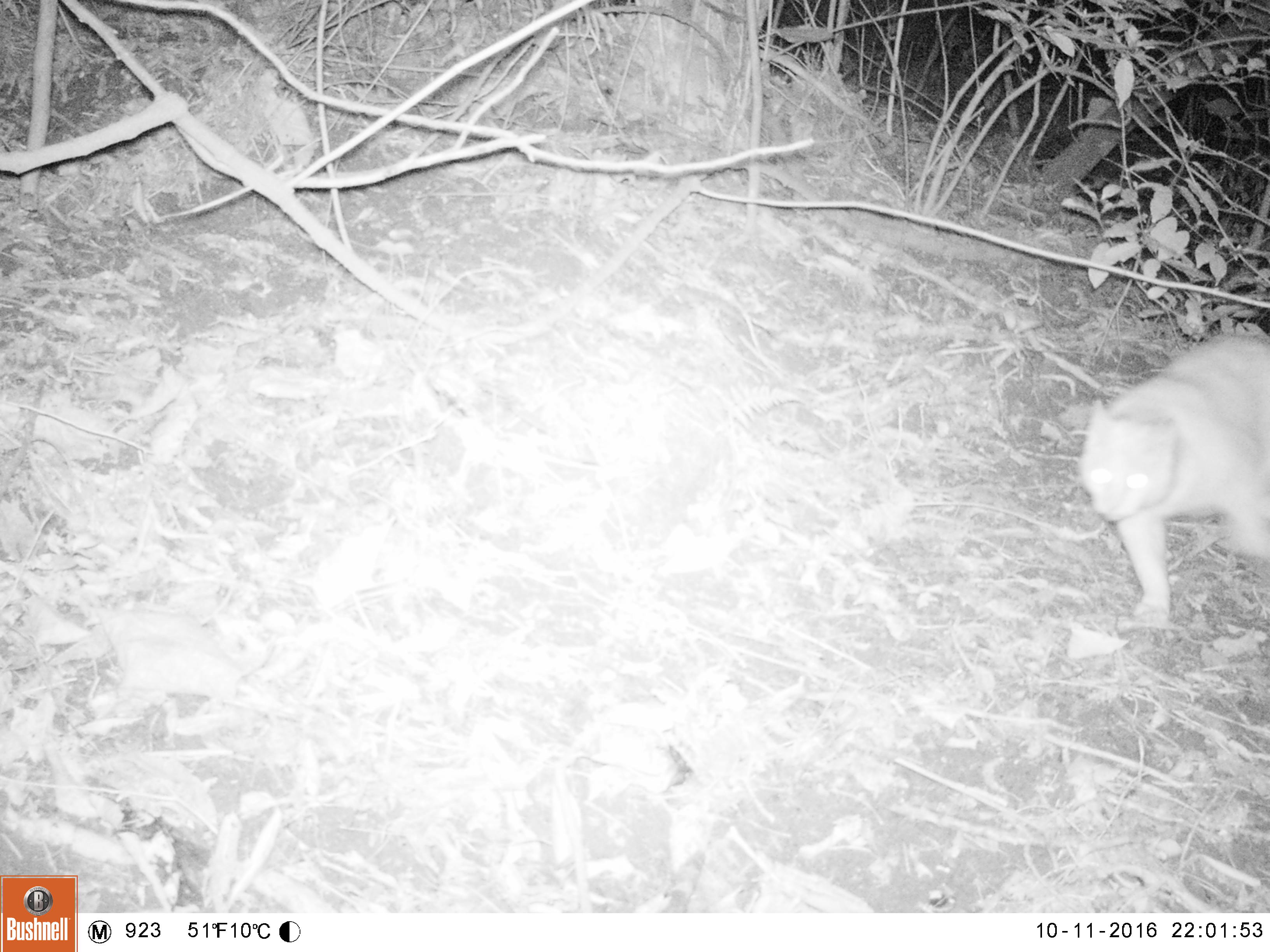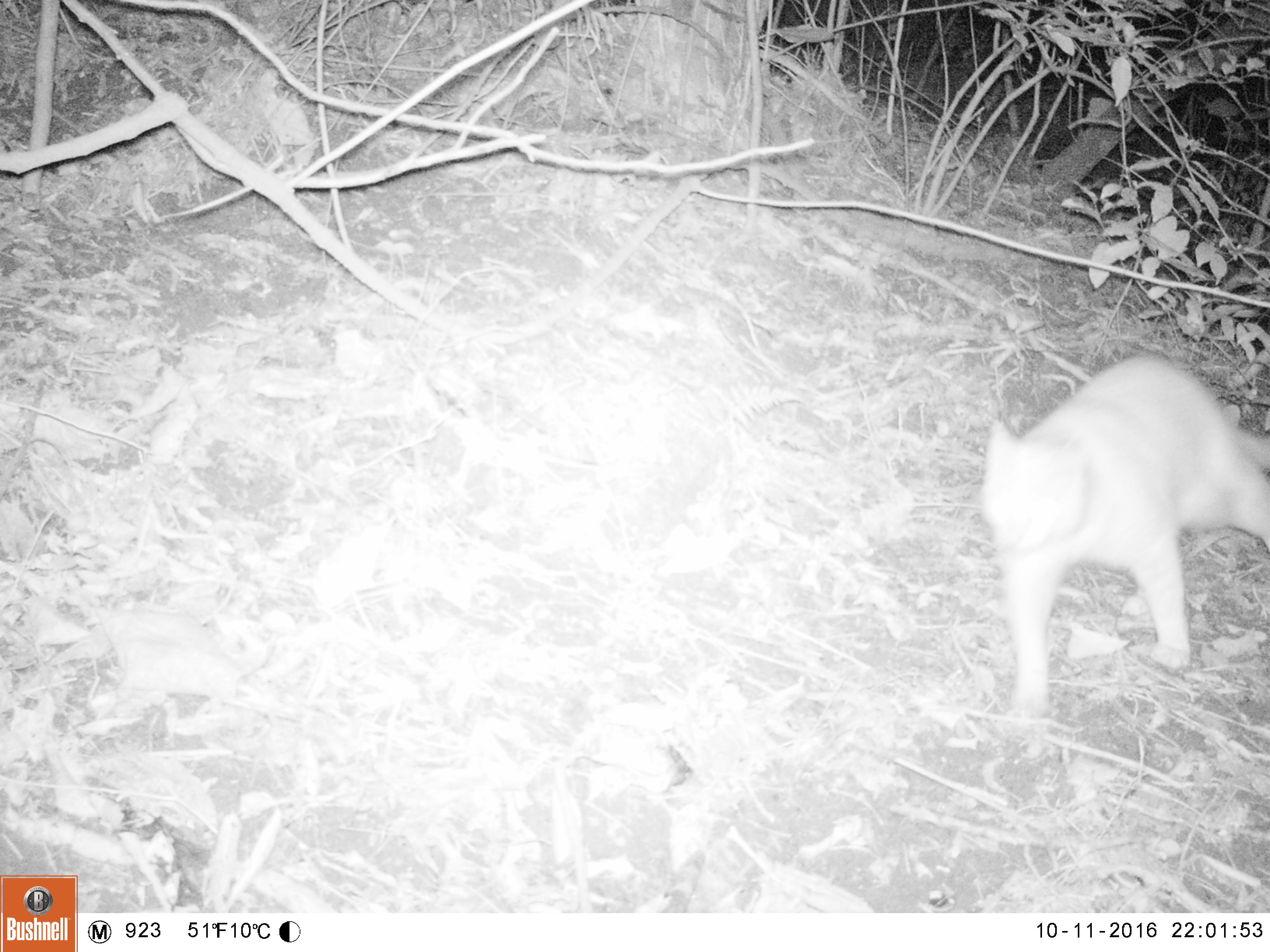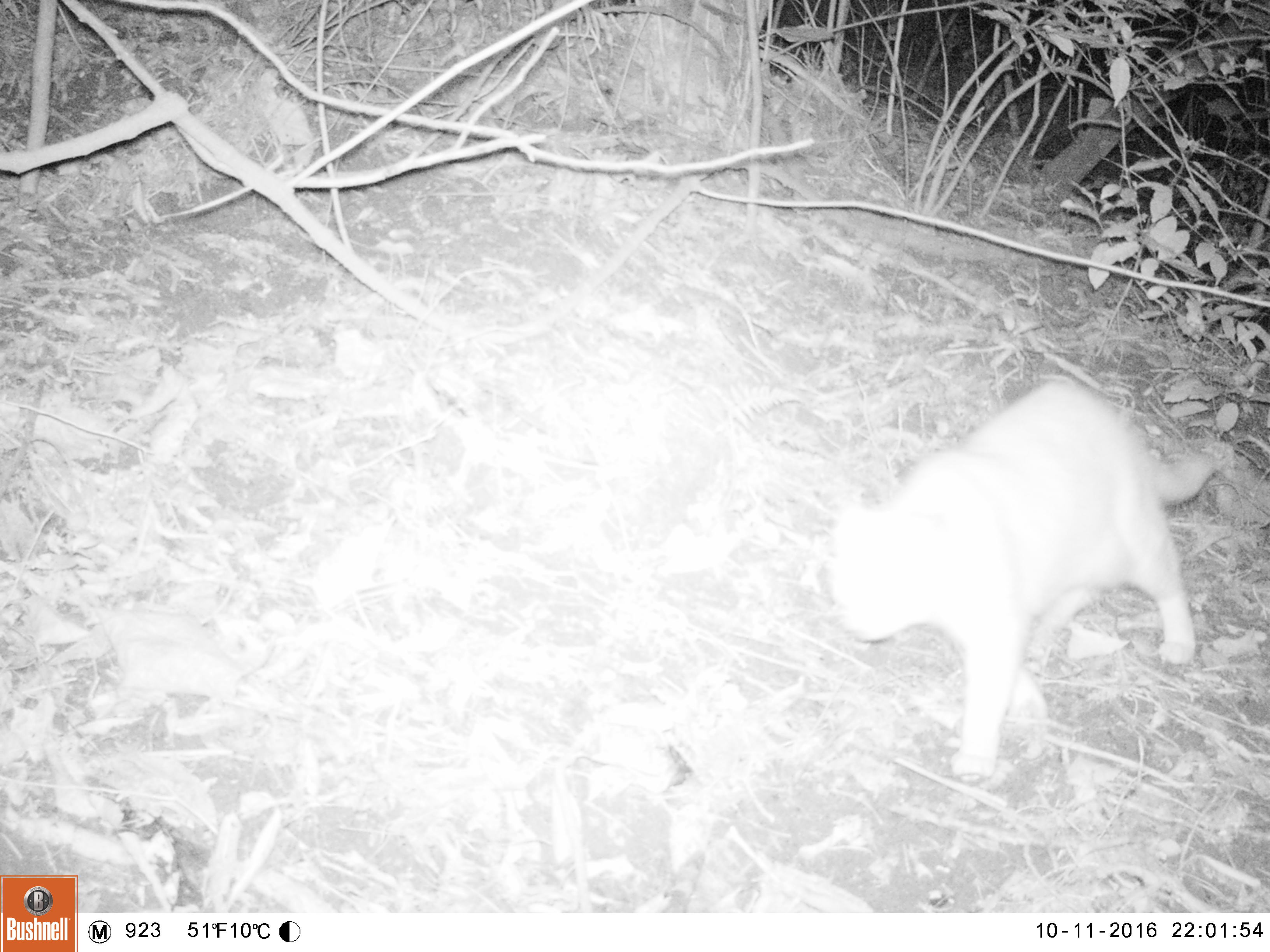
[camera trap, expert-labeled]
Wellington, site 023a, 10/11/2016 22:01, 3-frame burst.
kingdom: Animalia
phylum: Chordata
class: Mammalia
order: Carnivora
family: Felidae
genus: Felis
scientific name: Felis catus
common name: cat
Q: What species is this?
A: Cat (Felis catus).